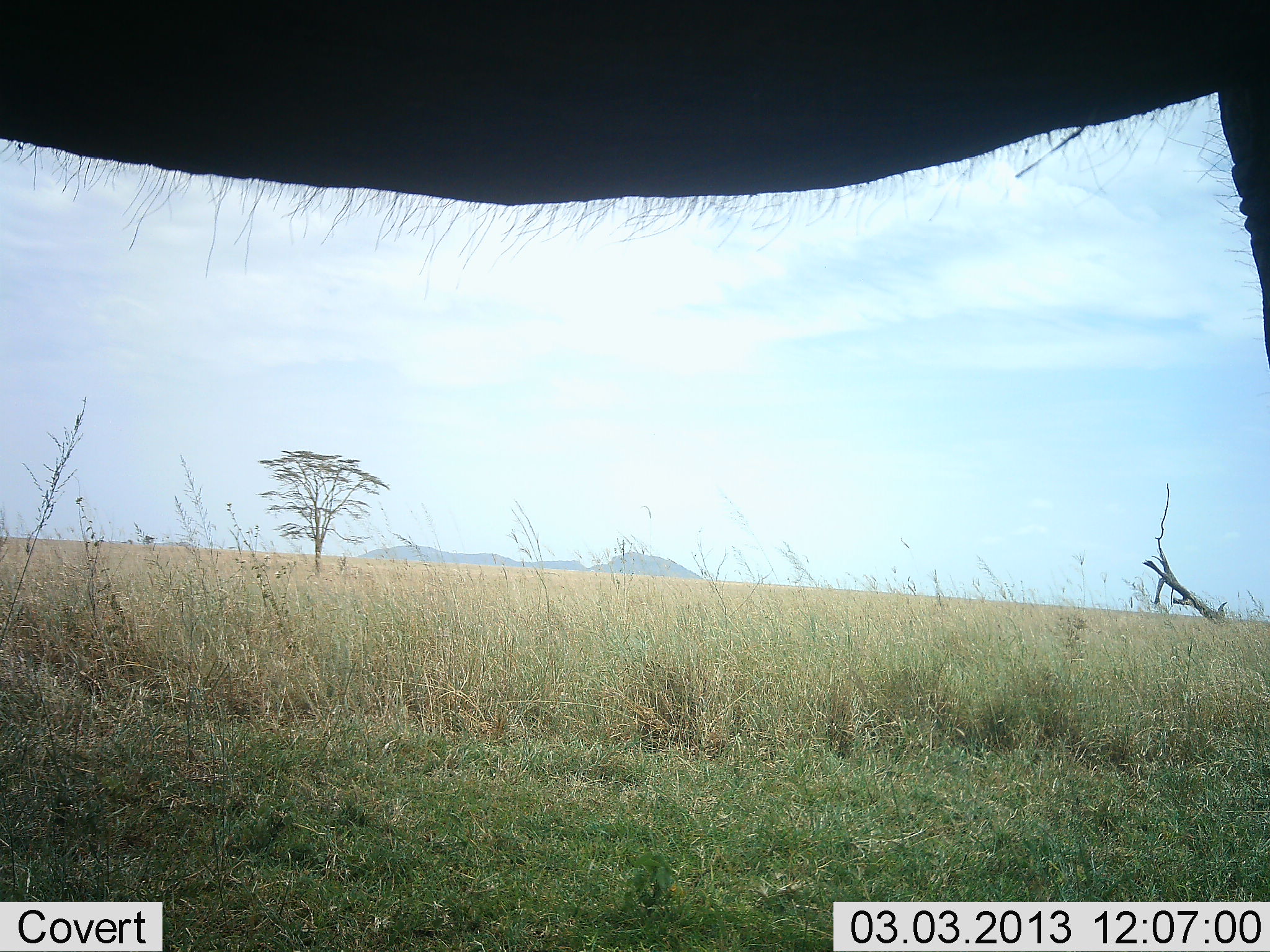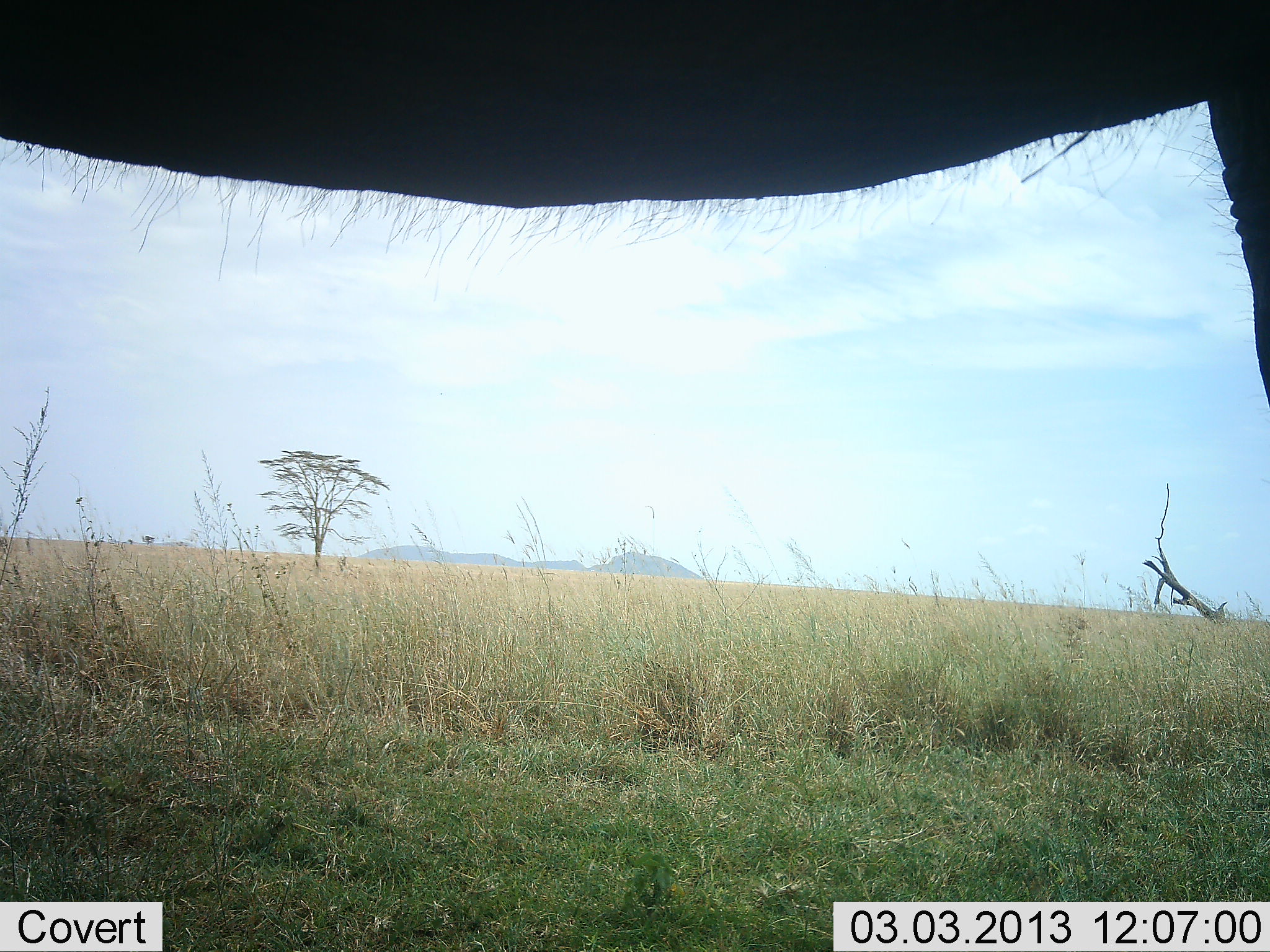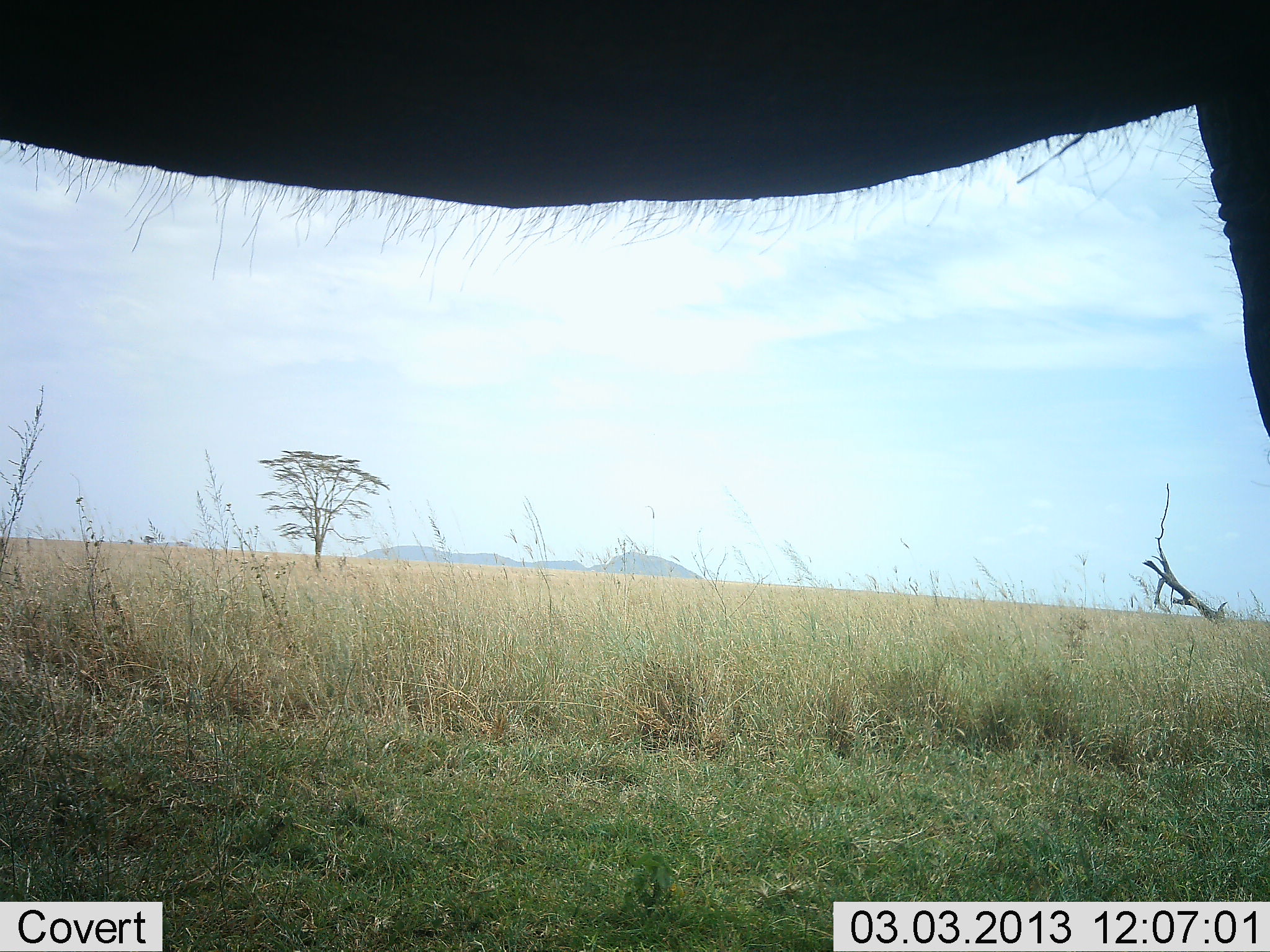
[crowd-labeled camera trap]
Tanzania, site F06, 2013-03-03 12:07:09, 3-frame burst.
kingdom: Animalia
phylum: Chordata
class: Mammalia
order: Proboscidea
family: Elephantidae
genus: Loxodonta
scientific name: Loxodonta africana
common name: african bush elephant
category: elephant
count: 1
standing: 91%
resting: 0%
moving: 6%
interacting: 0%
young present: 0%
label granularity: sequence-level